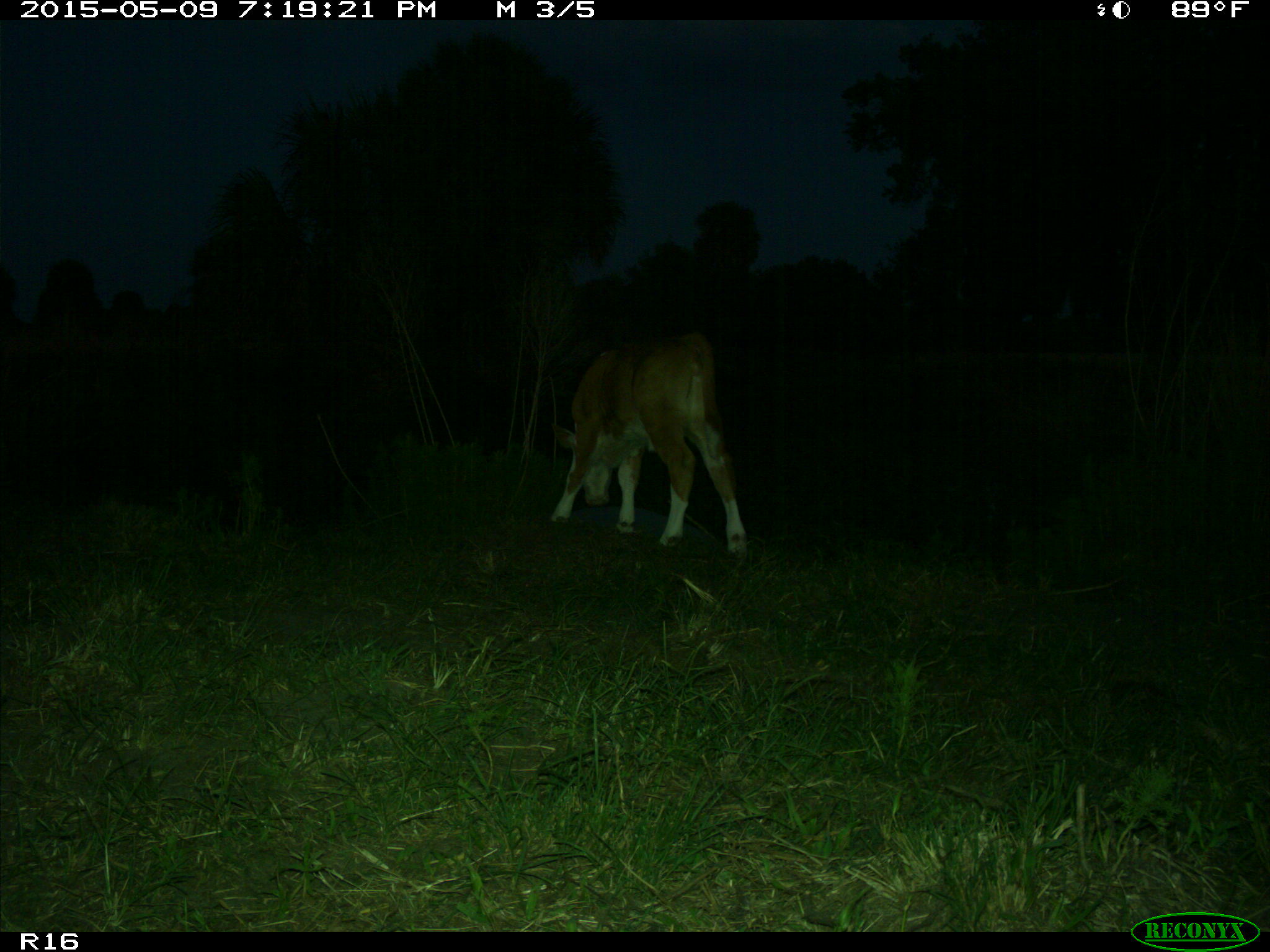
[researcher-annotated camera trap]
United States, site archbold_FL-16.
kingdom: Animalia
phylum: Chordata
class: Mammalia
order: Artiodactyla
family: Bovidae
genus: Bos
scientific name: Bos taurus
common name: domestic cow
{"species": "Bos taurus (domestic cow)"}